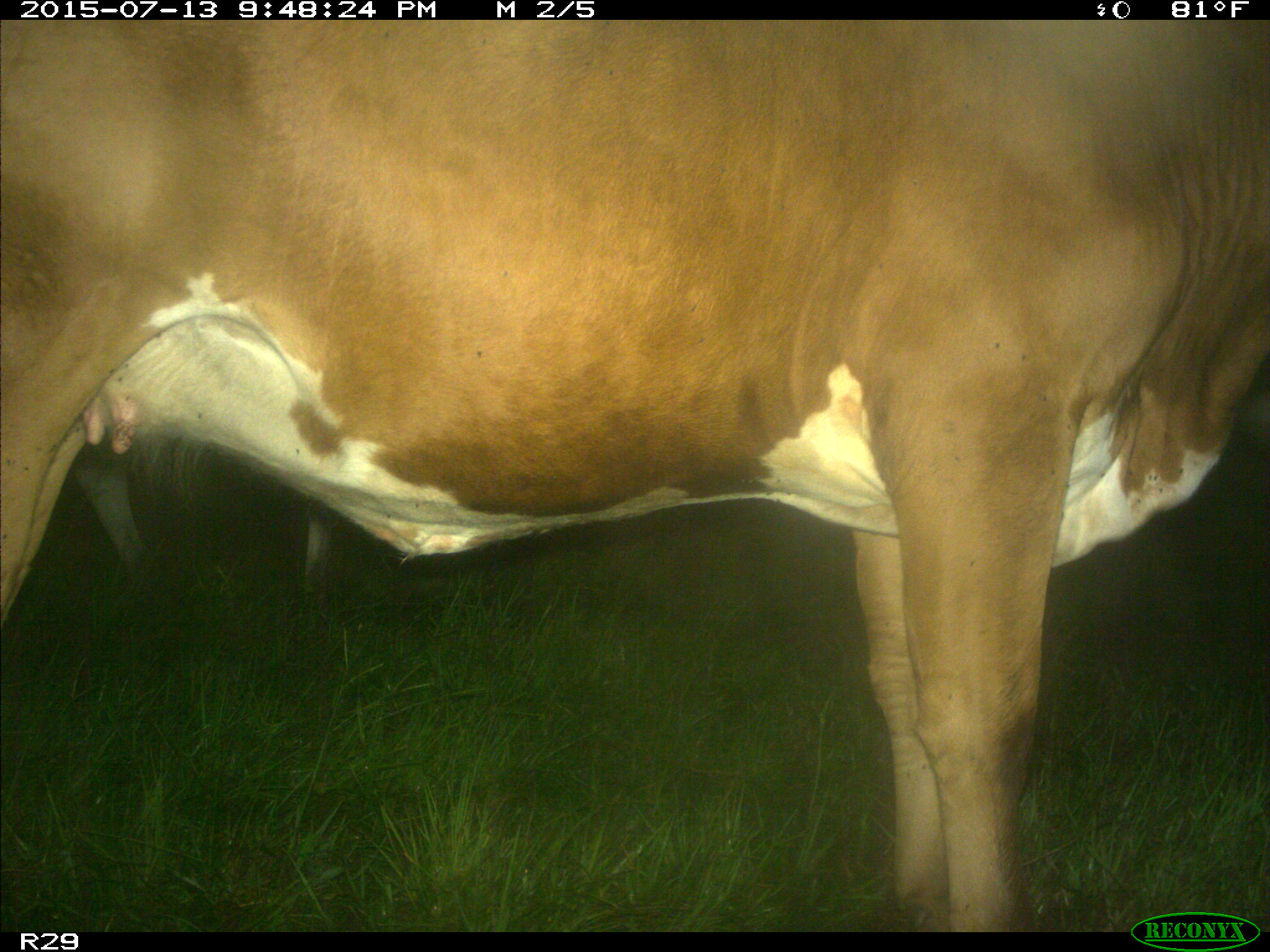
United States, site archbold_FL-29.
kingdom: Animalia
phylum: Chordata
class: Mammalia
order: Artiodactyla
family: Bovidae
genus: Bos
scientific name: Bos taurus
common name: domestic cow